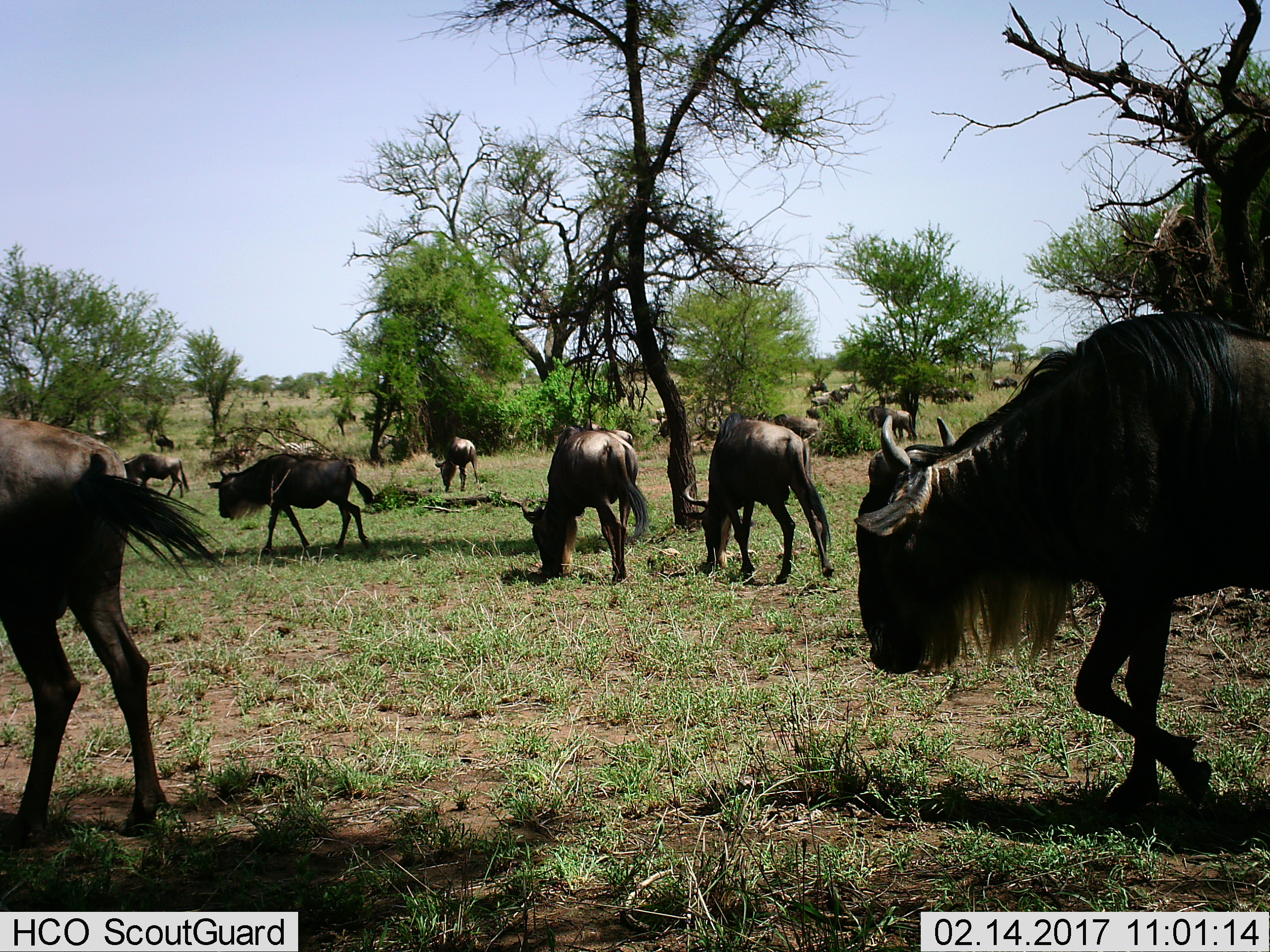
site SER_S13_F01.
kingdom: Animalia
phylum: Chordata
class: Mammalia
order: Artiodactyla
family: Bovidae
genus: Connochaetes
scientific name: Connochaetes taurinus taurinus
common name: blue wildebeest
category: wildebeestblue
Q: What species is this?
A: Wildebeestblue (blue wildebeest) (Connochaetes taurinus taurinus).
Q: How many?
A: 11-50.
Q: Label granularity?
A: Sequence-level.